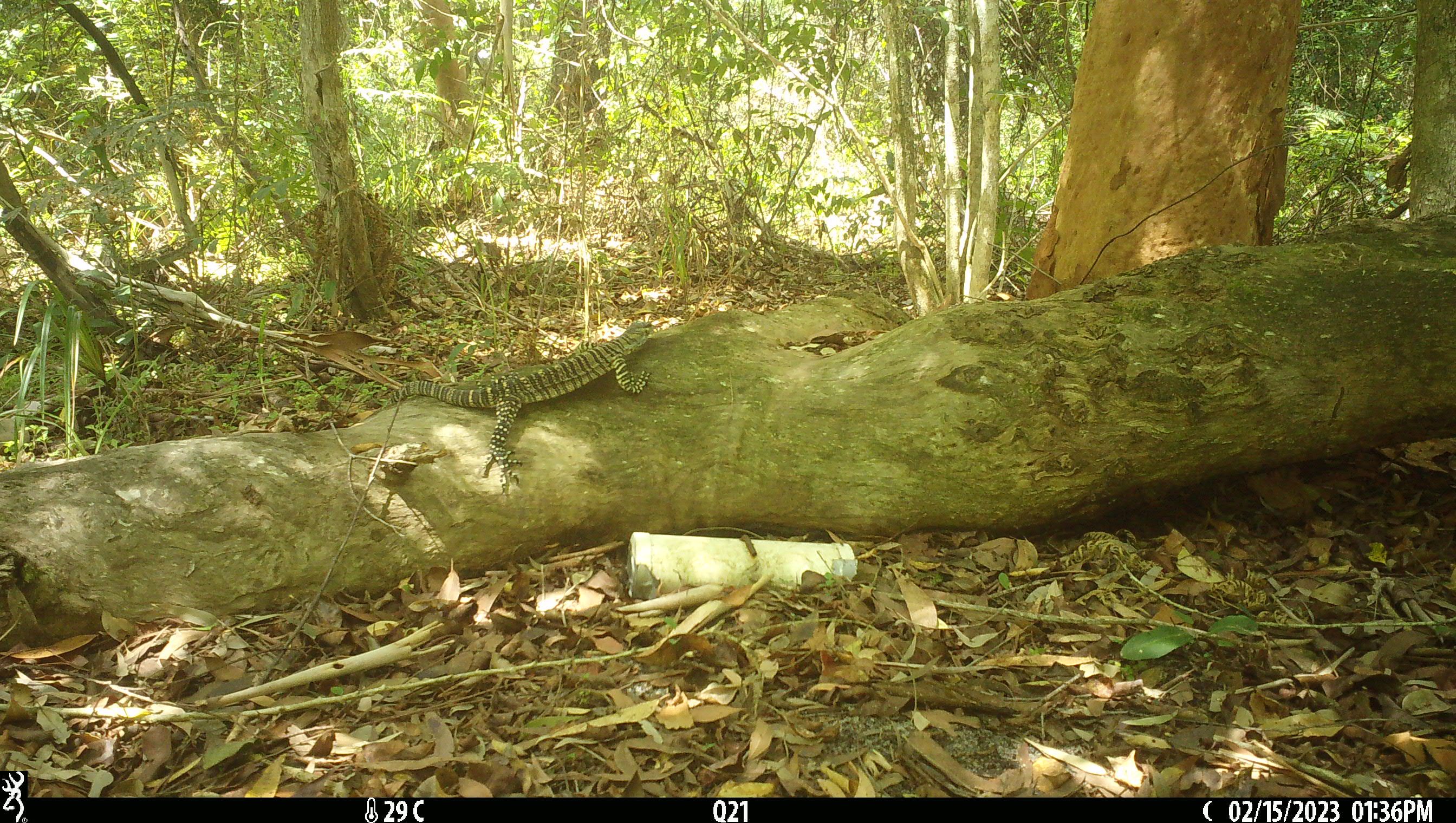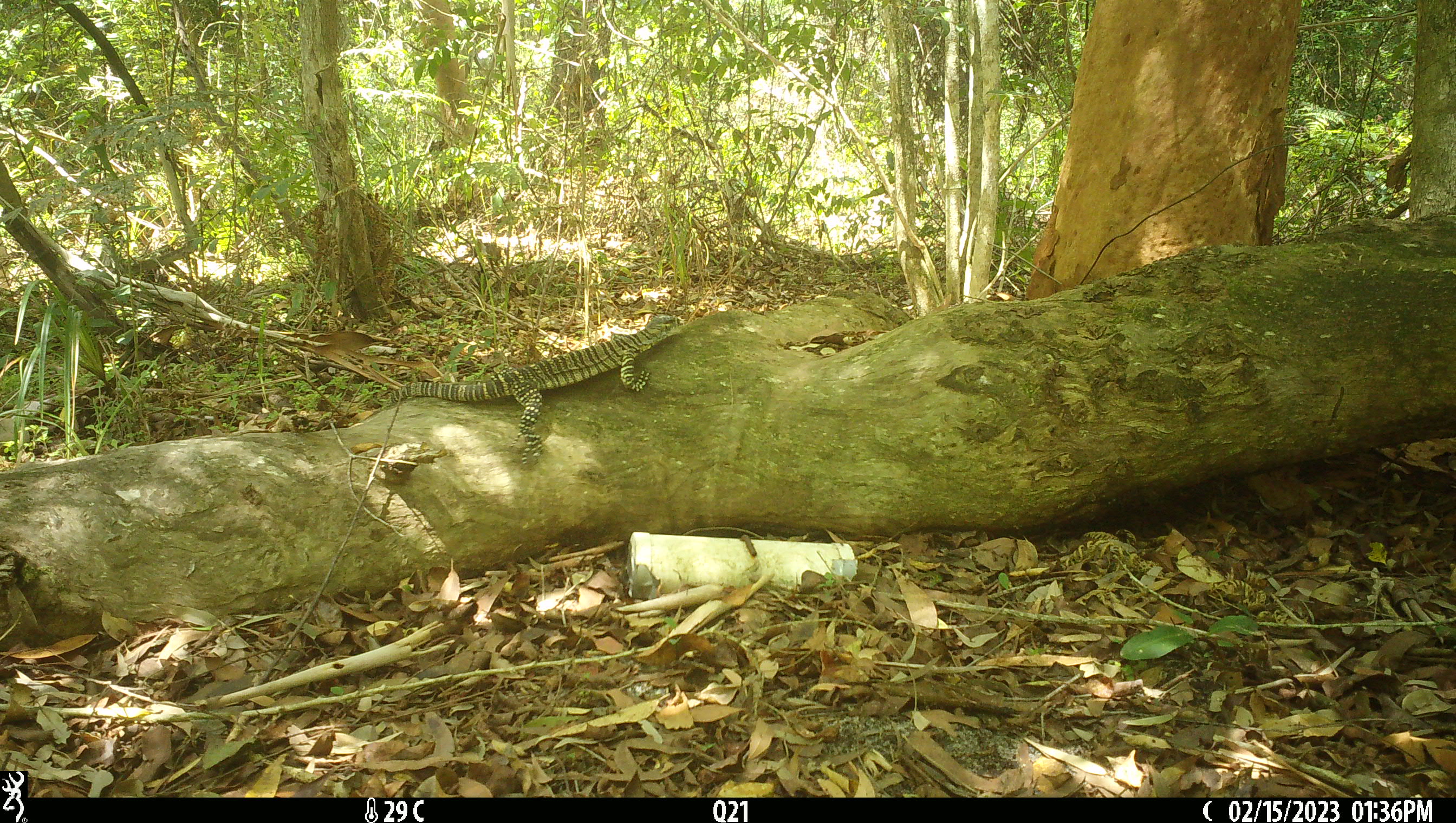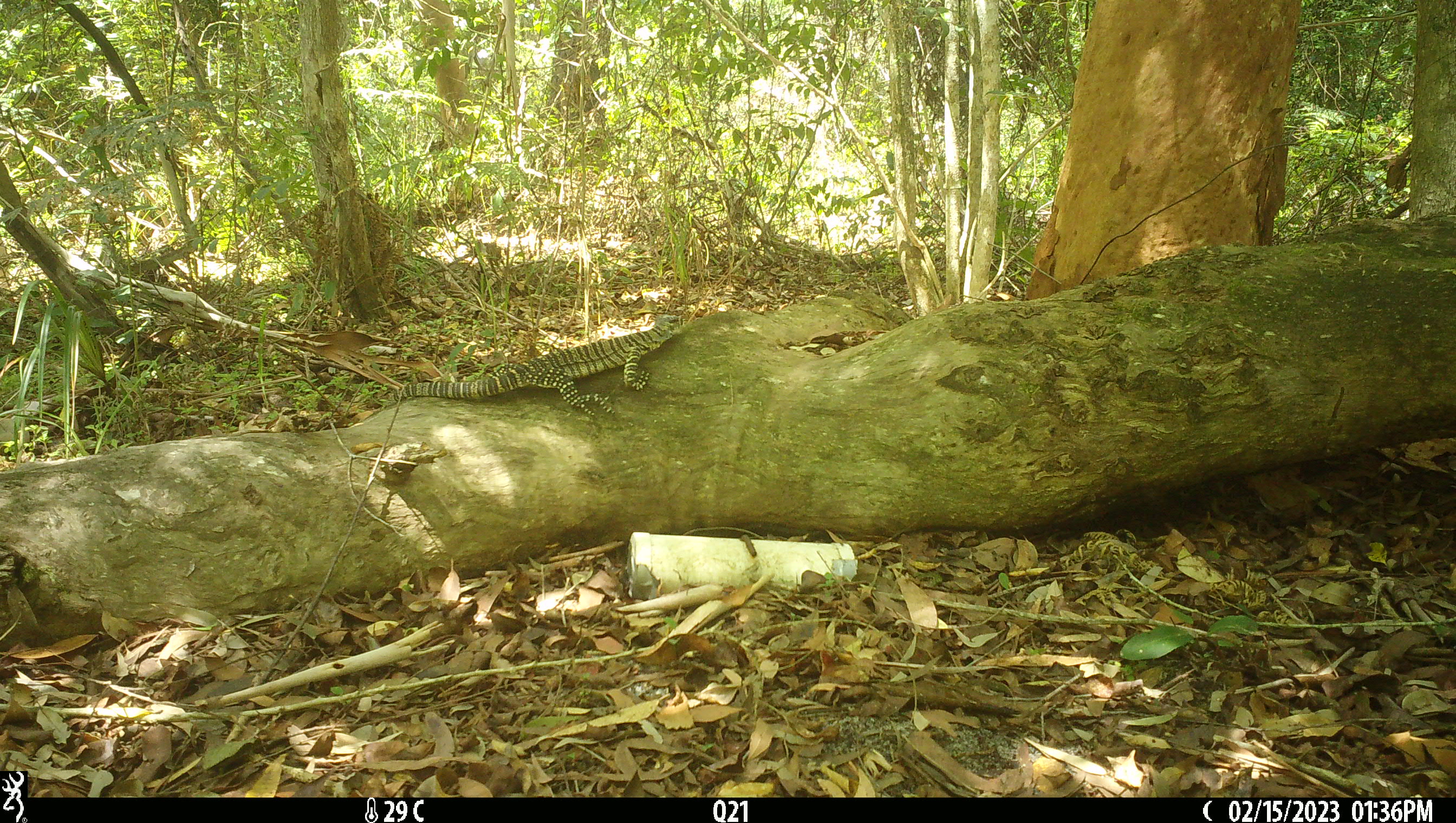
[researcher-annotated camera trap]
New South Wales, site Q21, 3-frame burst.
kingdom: Animalia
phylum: Chordata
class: Reptilia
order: Squamata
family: Varanidae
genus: Varanus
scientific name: Varanus varius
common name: lace monitor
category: goanna